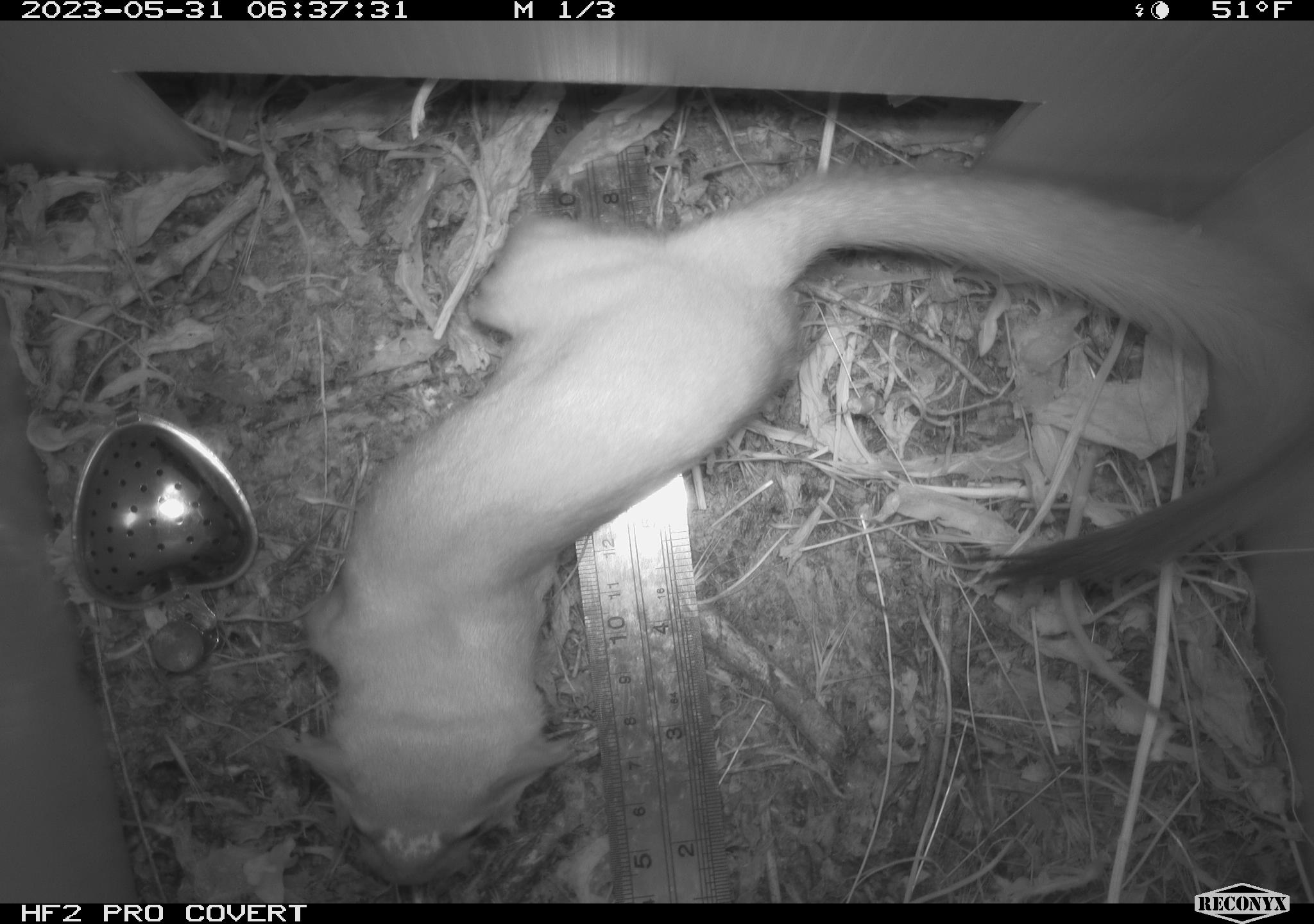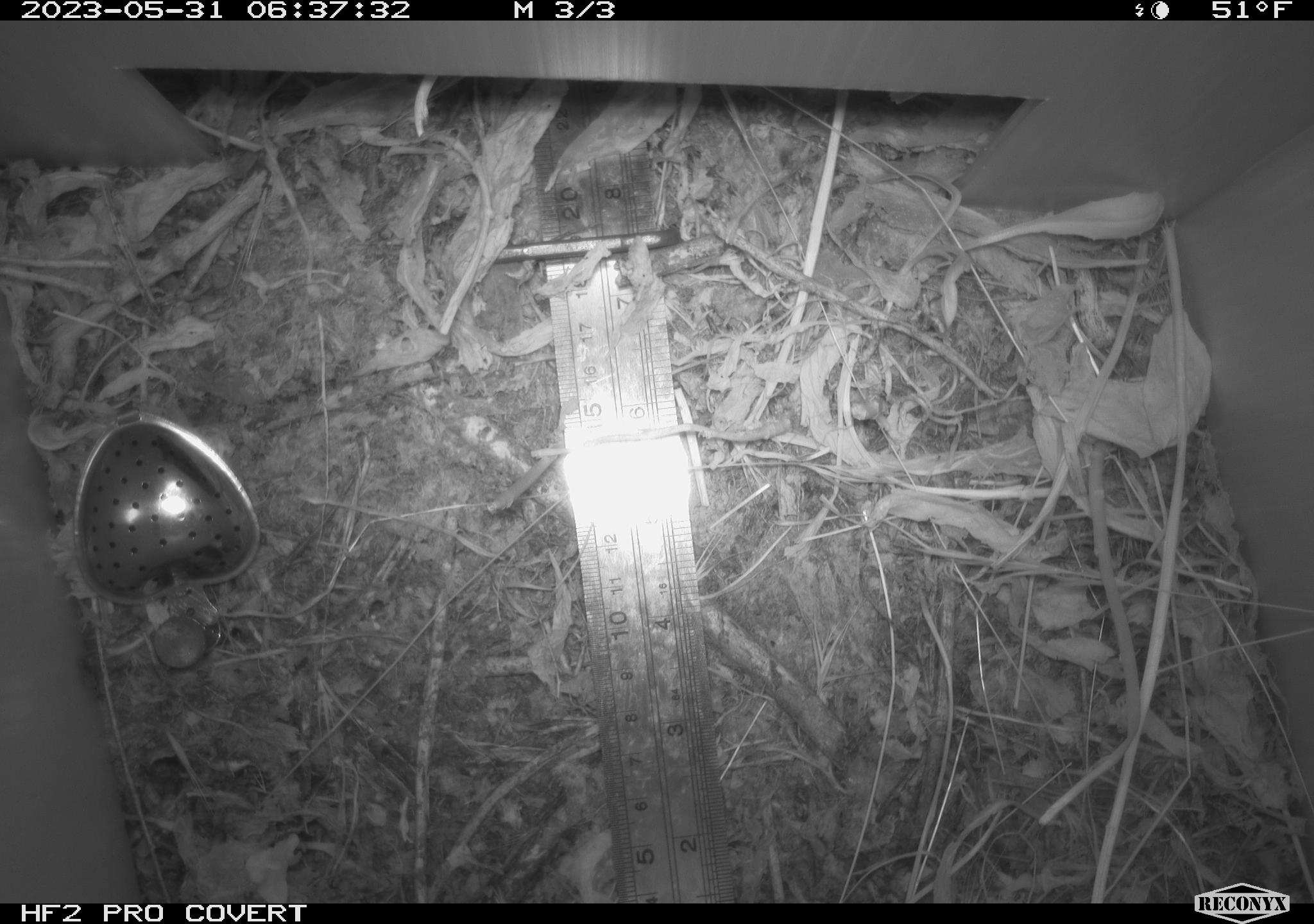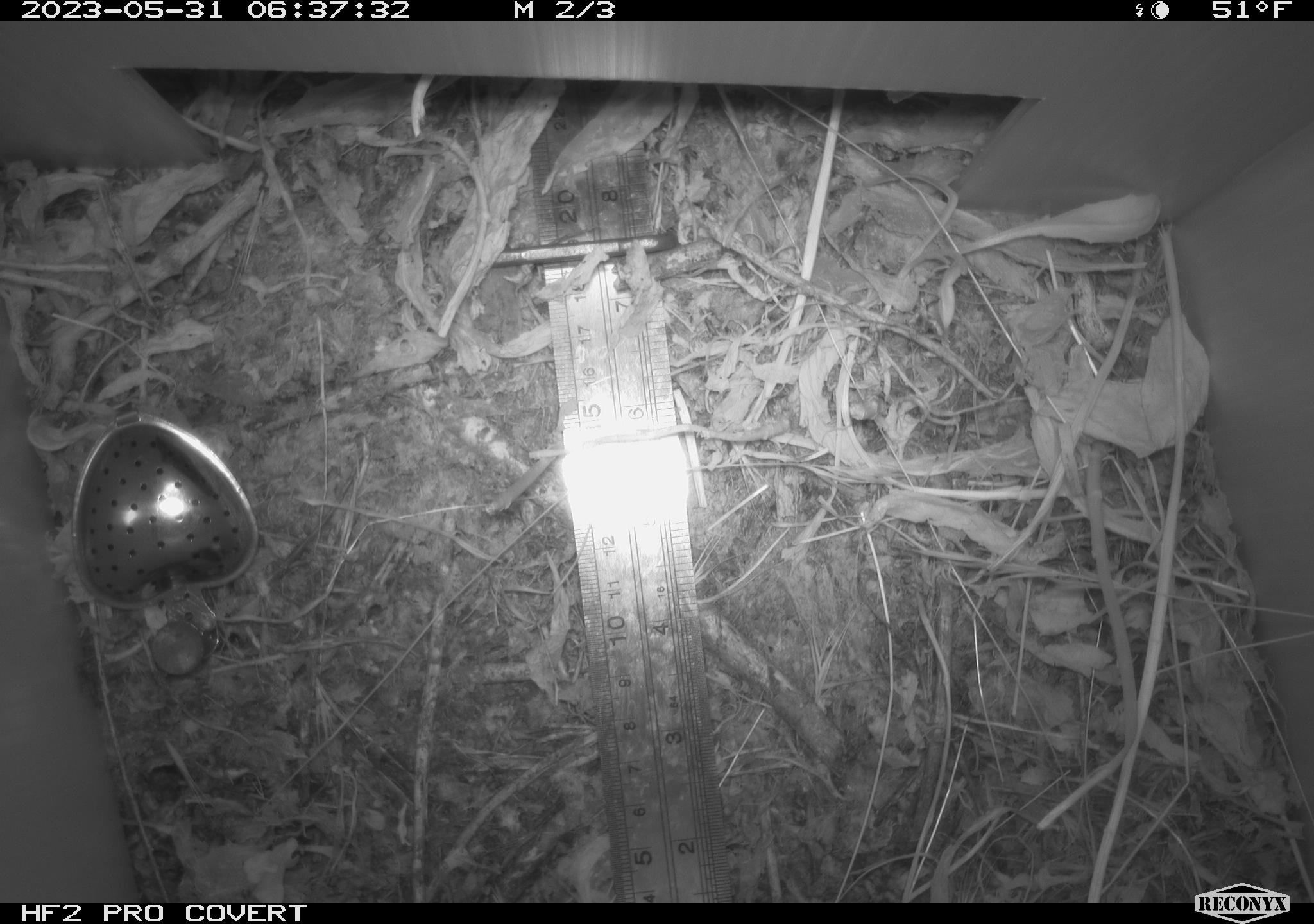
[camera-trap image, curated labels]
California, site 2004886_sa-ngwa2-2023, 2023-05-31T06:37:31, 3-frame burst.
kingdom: Animalia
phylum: Chordata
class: Mammalia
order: Carnivora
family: Mustelidae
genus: Neogale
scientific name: Neogale frenata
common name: long-tailed weasel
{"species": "long-tailed weasel (Neogale frenata)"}